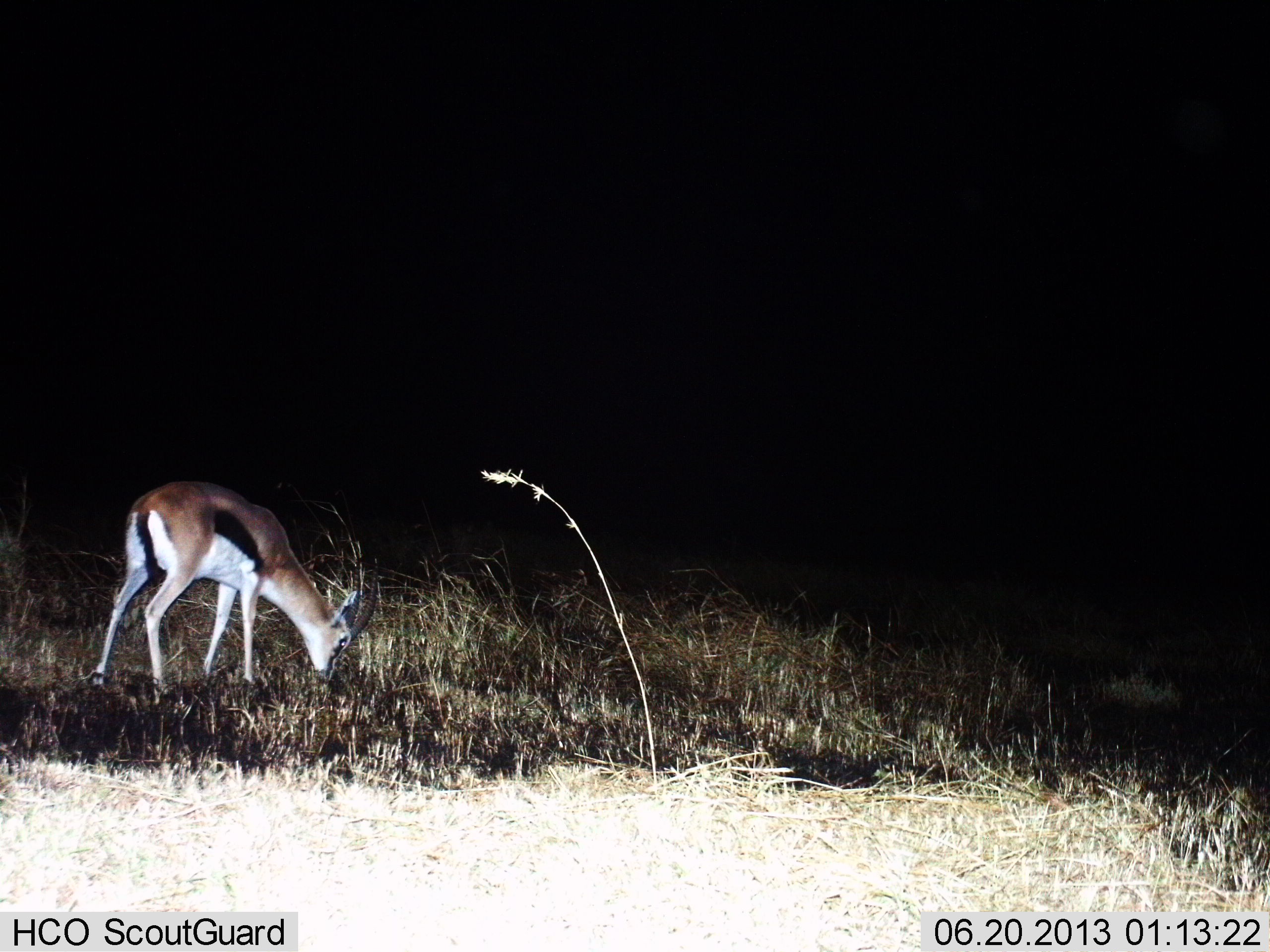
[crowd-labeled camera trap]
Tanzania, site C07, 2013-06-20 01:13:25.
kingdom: Animalia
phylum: Chordata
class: Mammalia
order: Artiodactyla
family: Bovidae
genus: Eudorcas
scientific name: Eudorcas thomsonii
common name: thomson's gazelle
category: gazellethomsons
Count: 1.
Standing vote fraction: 16%.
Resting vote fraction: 0%.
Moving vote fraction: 0%.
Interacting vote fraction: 0%.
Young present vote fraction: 0%.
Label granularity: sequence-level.